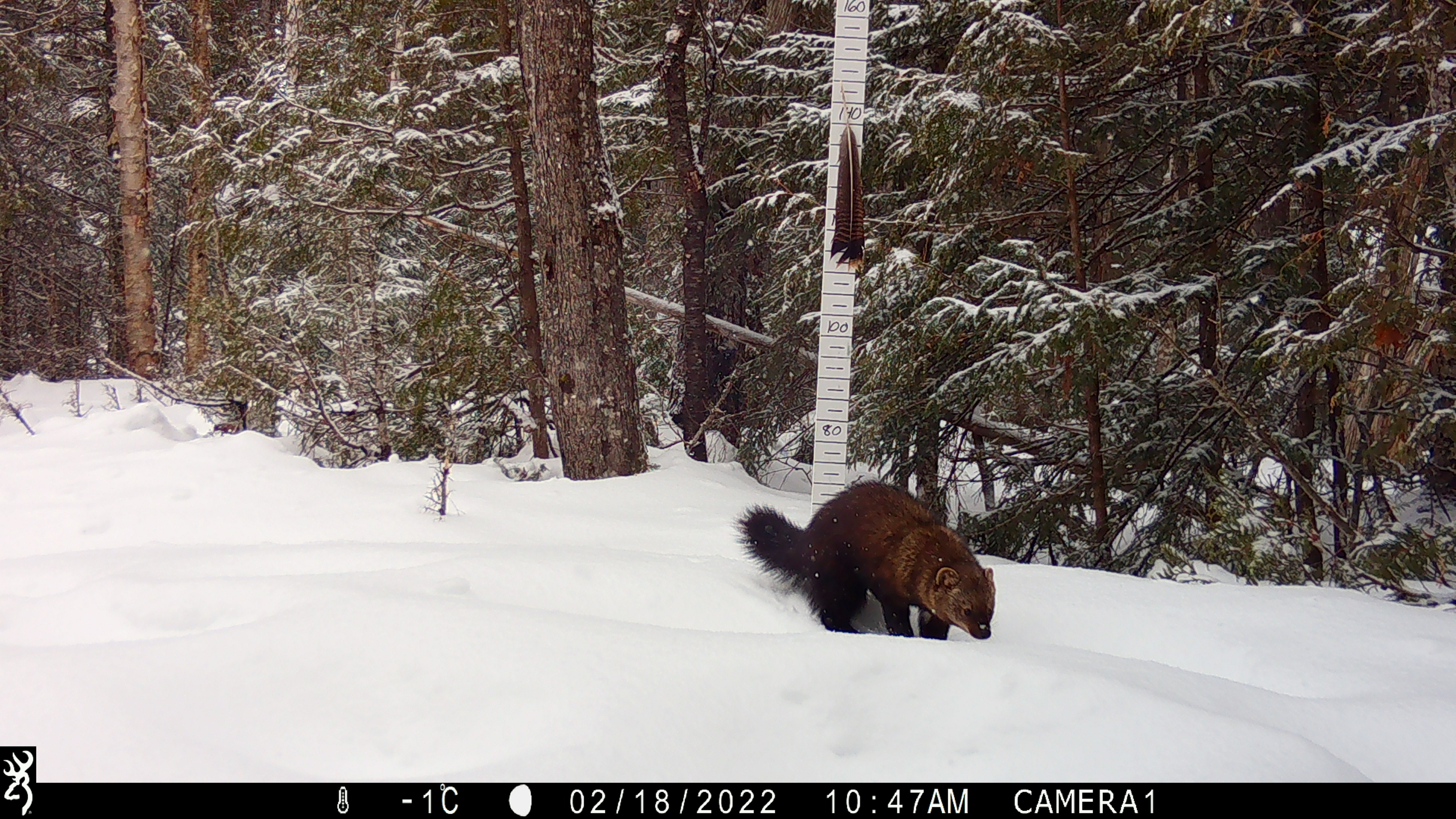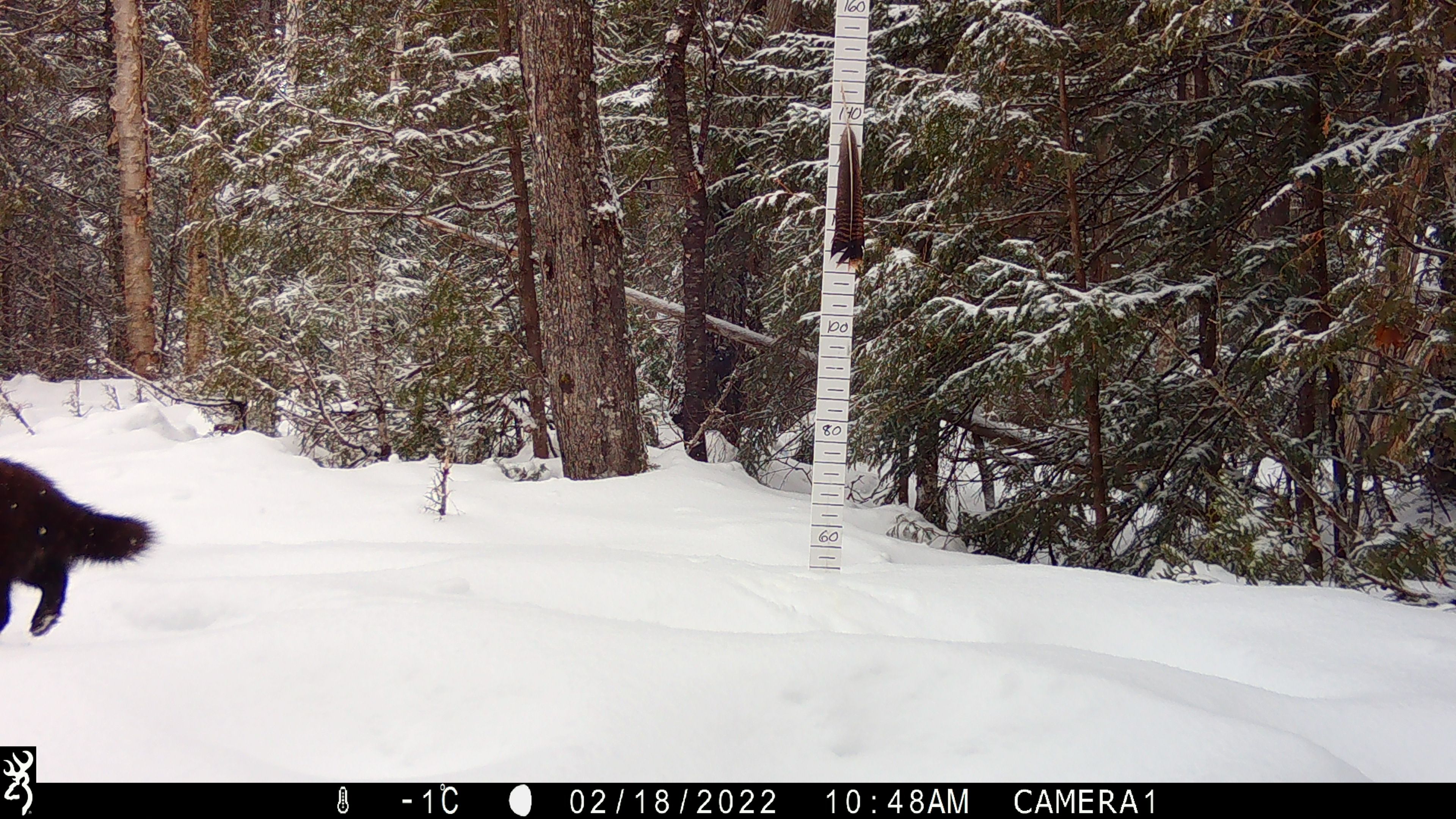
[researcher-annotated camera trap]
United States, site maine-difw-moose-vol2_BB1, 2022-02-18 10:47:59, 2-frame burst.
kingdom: Animalia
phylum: Chordata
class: Mammalia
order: Carnivora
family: Mustelidae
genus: Pekania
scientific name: Pekania pennanti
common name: fisher